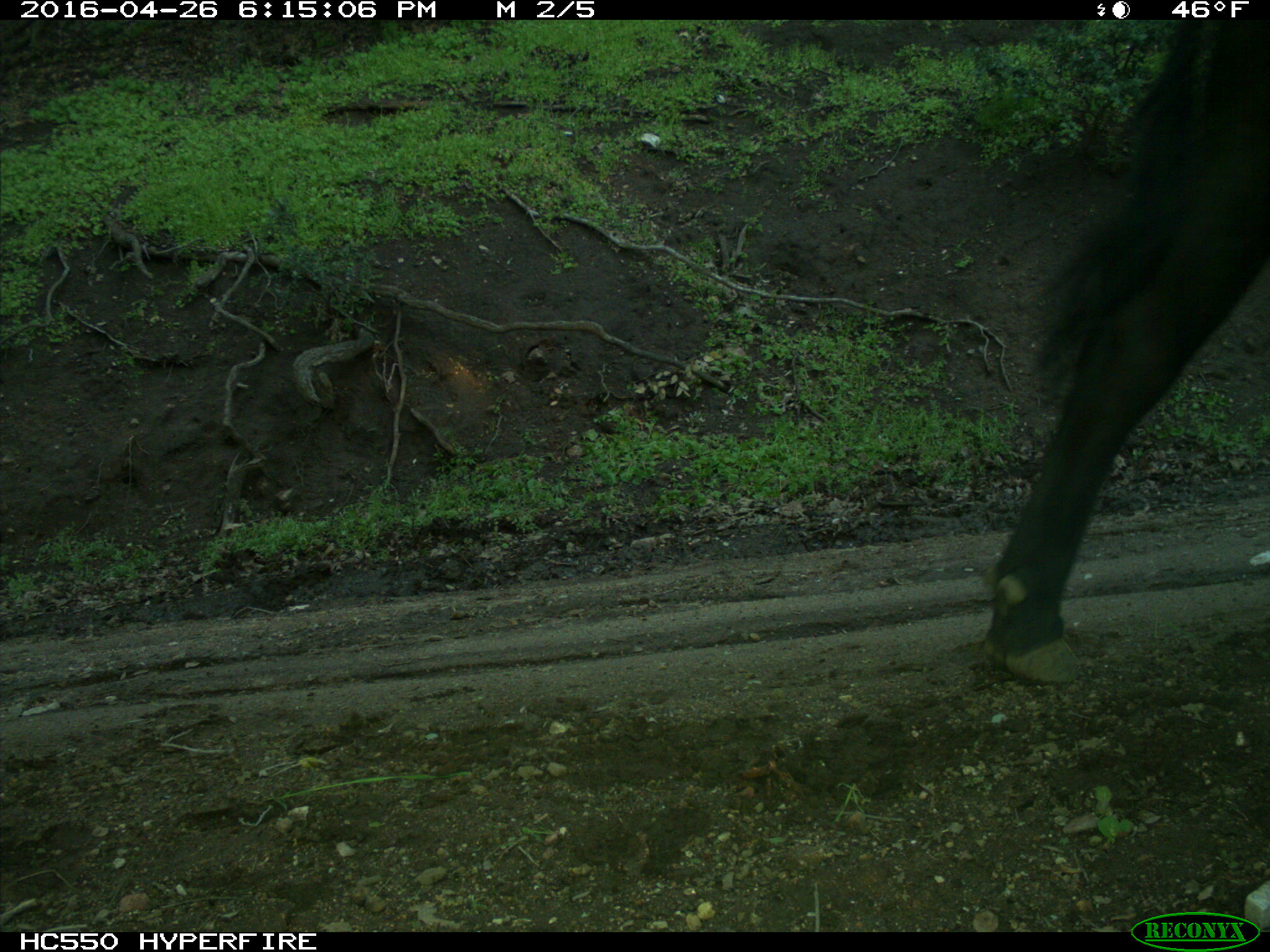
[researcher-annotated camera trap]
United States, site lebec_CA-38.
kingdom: Animalia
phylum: Chordata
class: Mammalia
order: Artiodactyla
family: Bovidae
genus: Bos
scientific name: Bos taurus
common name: domestic cow